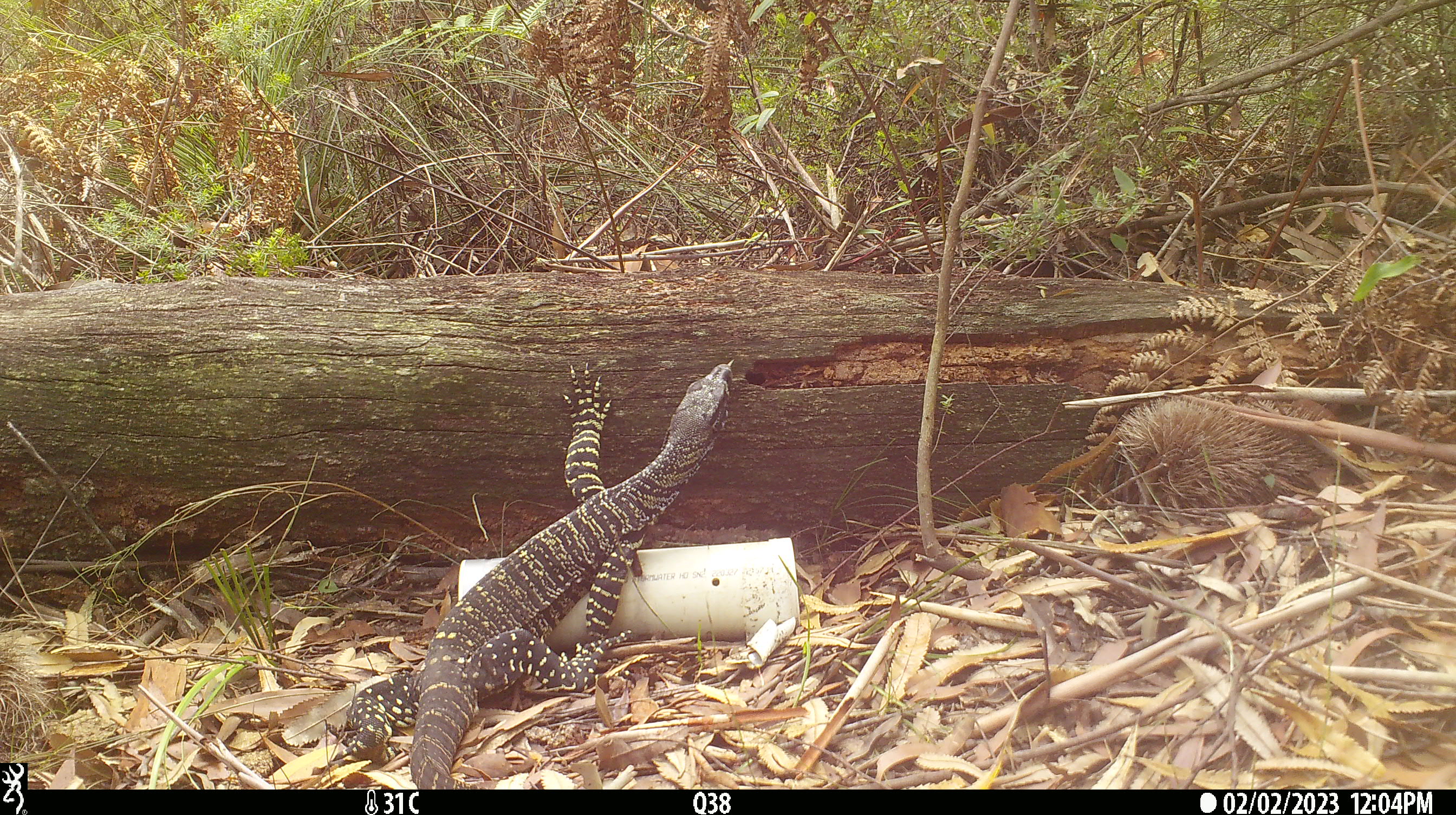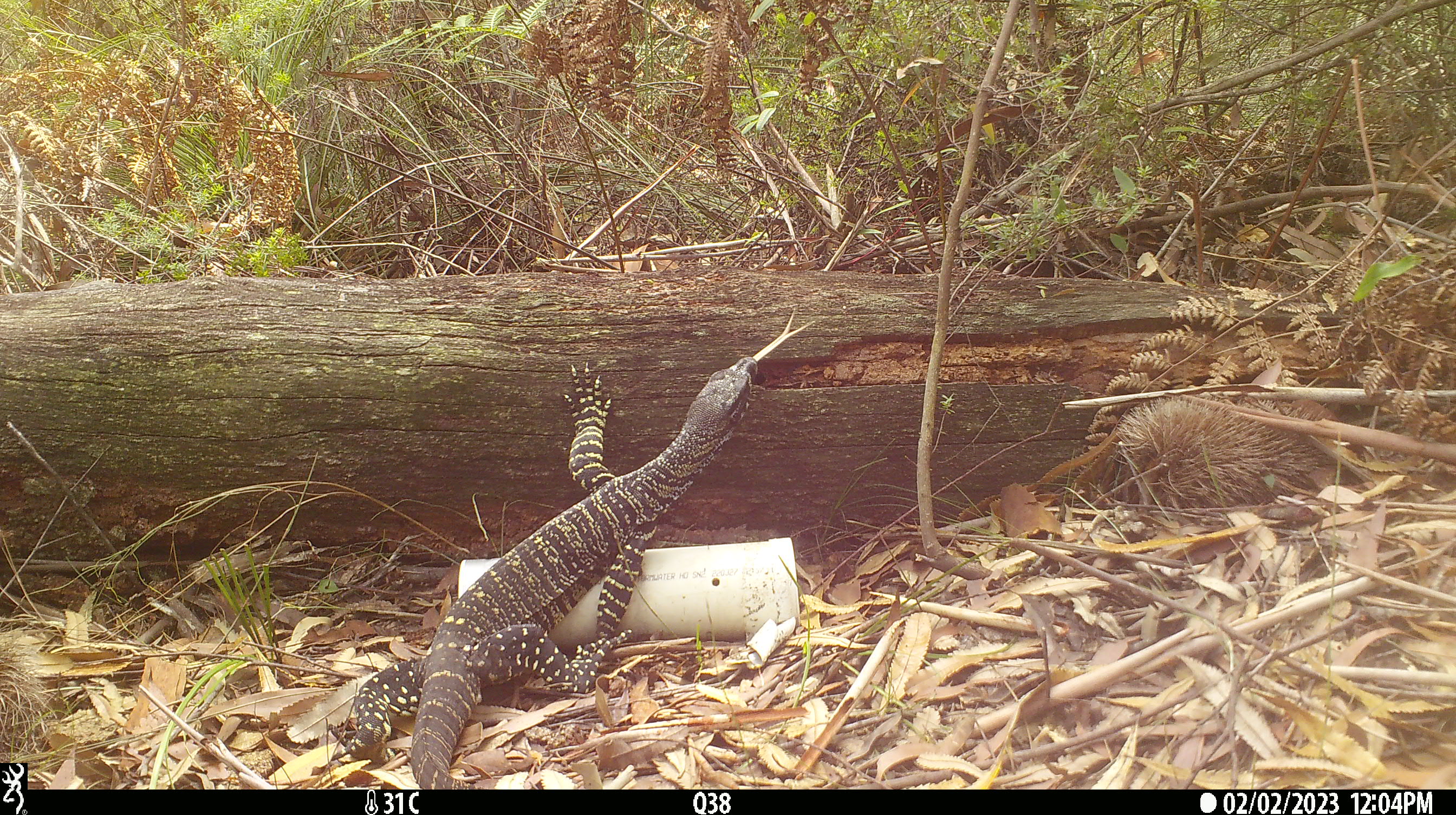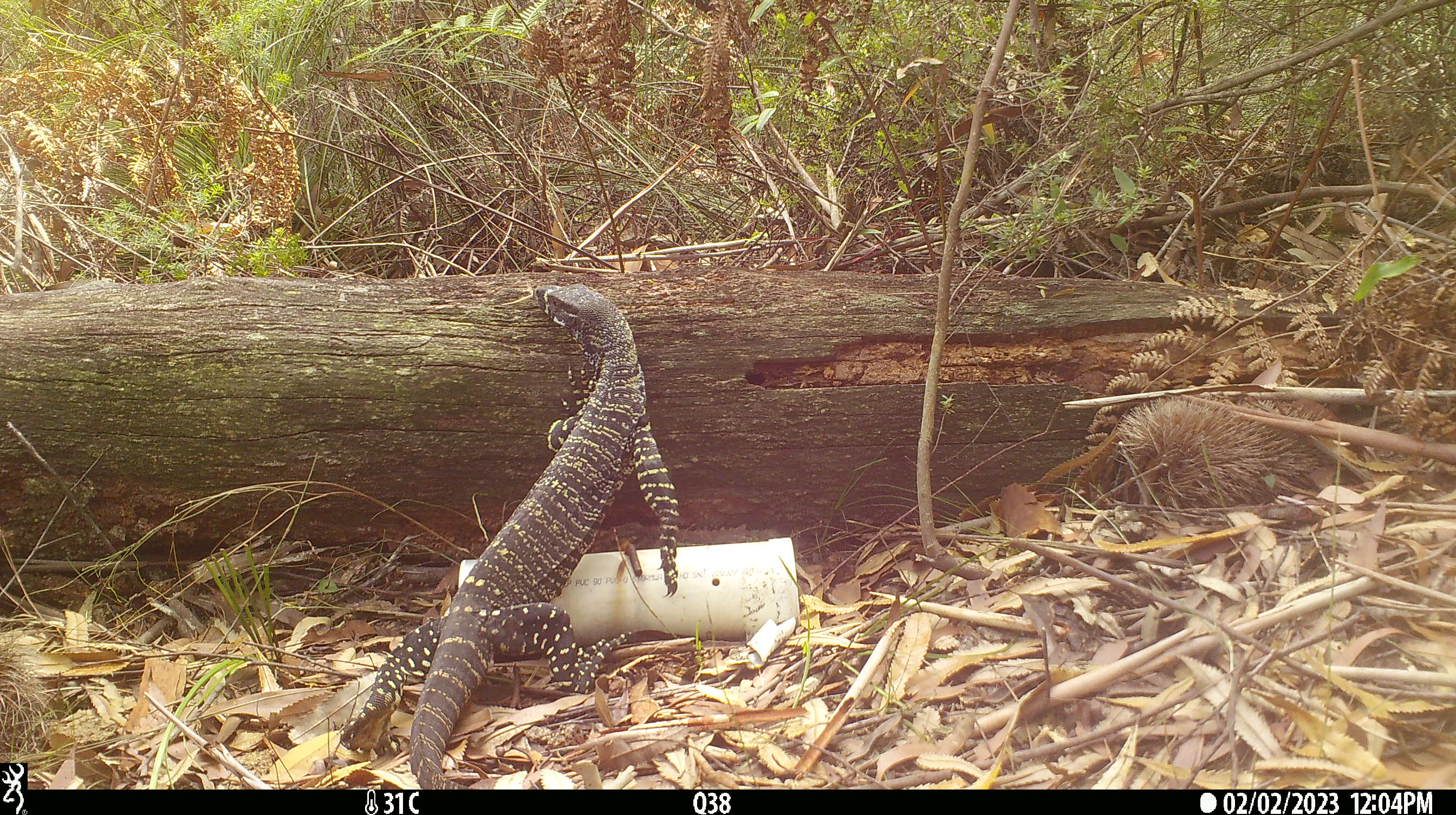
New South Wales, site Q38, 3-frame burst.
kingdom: Animalia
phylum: Chordata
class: Reptilia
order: Squamata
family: Varanidae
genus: Varanus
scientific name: Varanus varius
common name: lace monitor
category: goanna